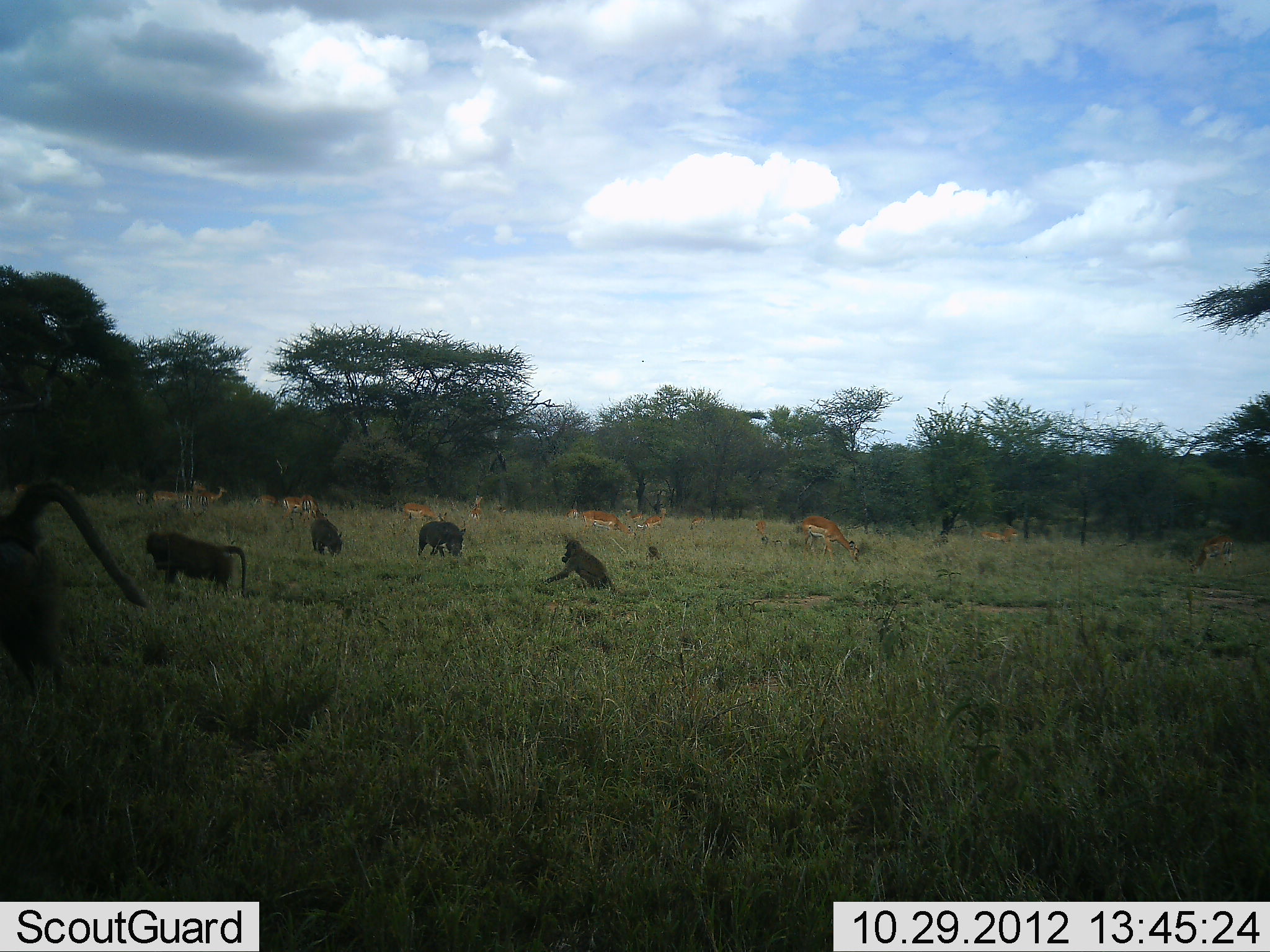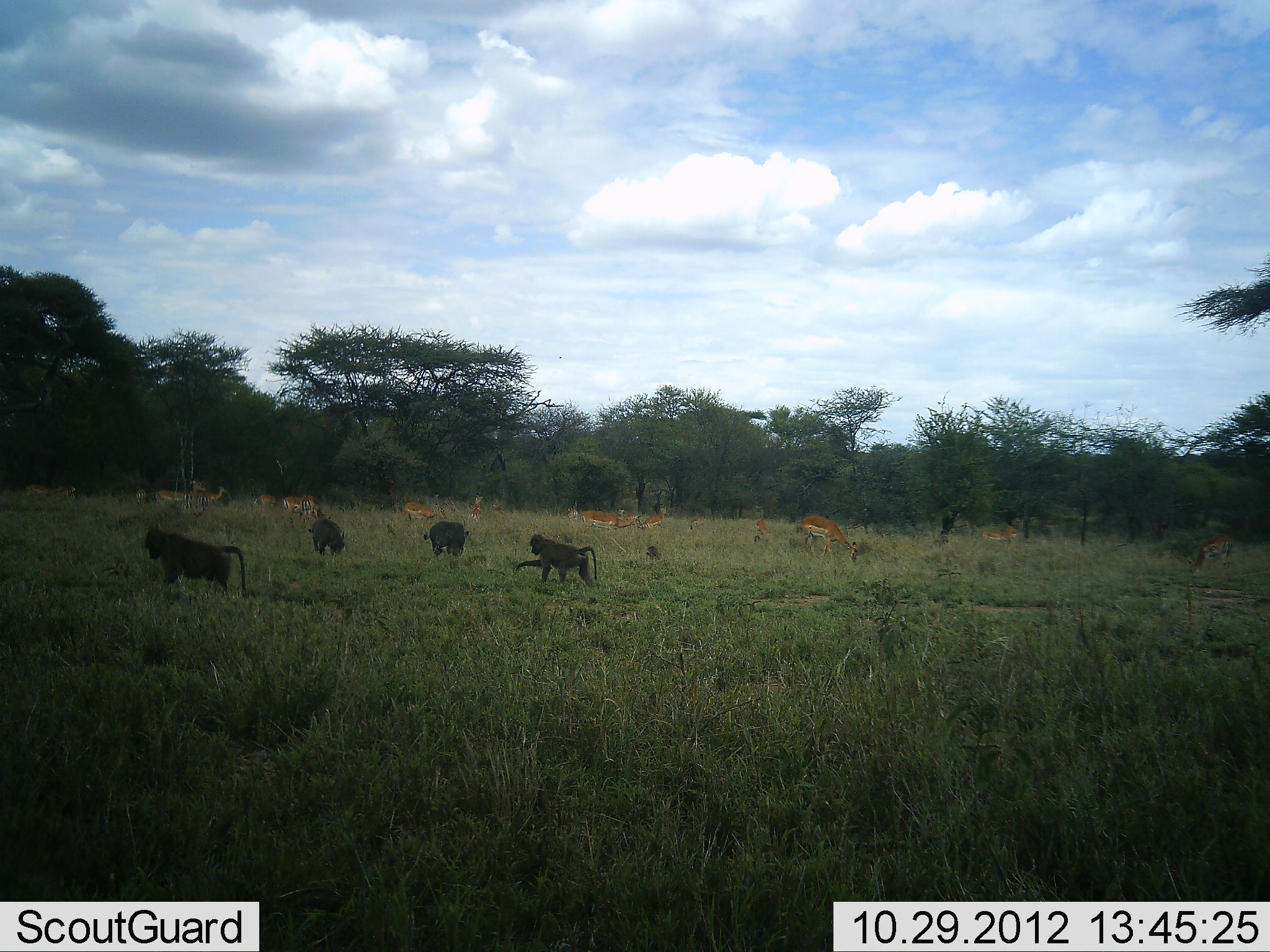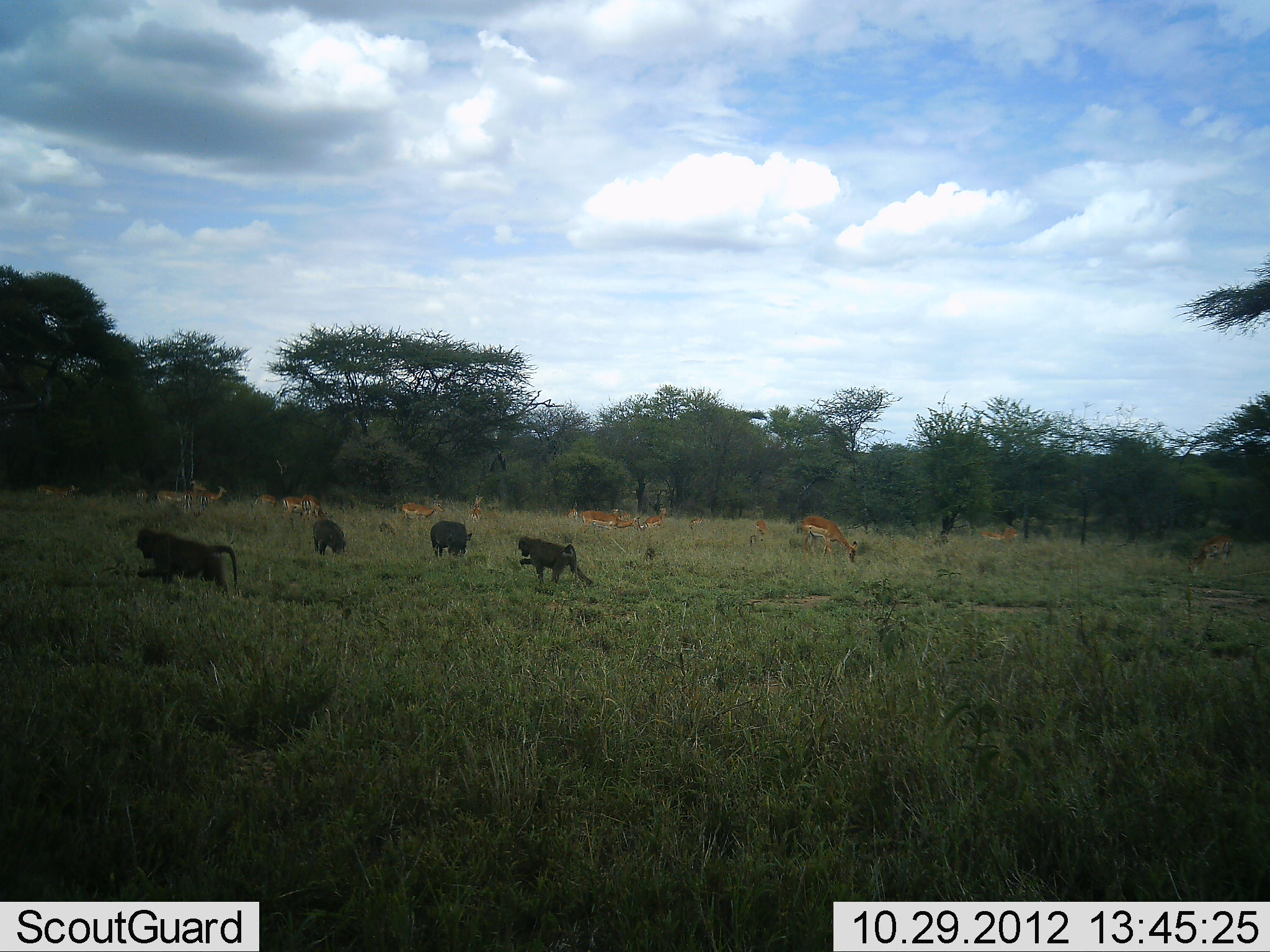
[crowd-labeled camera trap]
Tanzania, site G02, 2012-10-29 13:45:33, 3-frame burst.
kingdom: Animalia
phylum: Chordata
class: Mammalia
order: Primates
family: Cercopithecidae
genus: Papio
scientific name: Papio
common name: baboon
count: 5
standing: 8%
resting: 8%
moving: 79%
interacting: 0%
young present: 8%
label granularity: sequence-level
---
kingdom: Animalia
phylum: Chordata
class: Mammalia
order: Artiodactyla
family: Bovidae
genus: Aepyceros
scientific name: Aepyceros melampus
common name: impala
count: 11-50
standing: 57%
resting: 0%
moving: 43%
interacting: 0%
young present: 7%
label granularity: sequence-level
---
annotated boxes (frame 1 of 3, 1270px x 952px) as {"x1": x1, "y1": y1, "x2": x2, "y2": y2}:
animal: {"x1": 0, "y1": 482, "x2": 146, "y2": 690}; {"x1": 144, "y1": 530, "x2": 261, "y2": 597}; {"x1": 541, "y1": 537, "x2": 616, "y2": 591}; {"x1": 801, "y1": 515, "x2": 859, "y2": 563}; {"x1": 415, "y1": 520, "x2": 466, "y2": 560}; {"x1": 1188, "y1": 534, "x2": 1233, "y2": 577}; {"x1": 582, "y1": 510, "x2": 635, "y2": 539}; {"x1": 311, "y1": 519, "x2": 342, "y2": 555}; {"x1": 404, "y1": 503, "x2": 447, "y2": 526}; {"x1": 756, "y1": 520, "x2": 767, "y2": 537}; {"x1": 619, "y1": 509, "x2": 633, "y2": 521}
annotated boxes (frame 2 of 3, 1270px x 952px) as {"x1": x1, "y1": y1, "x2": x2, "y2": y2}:
animal: {"x1": 145, "y1": 526, "x2": 262, "y2": 595}; {"x1": 515, "y1": 534, "x2": 597, "y2": 589}; {"x1": 801, "y1": 516, "x2": 859, "y2": 564}; {"x1": 1188, "y1": 534, "x2": 1233, "y2": 577}; {"x1": 430, "y1": 520, "x2": 469, "y2": 560}; {"x1": 311, "y1": 519, "x2": 345, "y2": 555}; {"x1": 404, "y1": 503, "x2": 447, "y2": 526}; {"x1": 176, "y1": 479, "x2": 206, "y2": 503}; {"x1": 639, "y1": 509, "x2": 670, "y2": 531}; {"x1": 980, "y1": 527, "x2": 1015, "y2": 545}; {"x1": 182, "y1": 494, "x2": 209, "y2": 515}; {"x1": 25, "y1": 484, "x2": 63, "y2": 498}; {"x1": 153, "y1": 488, "x2": 182, "y2": 506}; {"x1": 203, "y1": 486, "x2": 228, "y2": 504}; {"x1": 135, "y1": 488, "x2": 150, "y2": 505}; {"x1": 54, "y1": 485, "x2": 75, "y2": 497}; {"x1": 647, "y1": 546, "x2": 663, "y2": 560}; {"x1": 756, "y1": 520, "x2": 767, "y2": 537}; {"x1": 615, "y1": 509, "x2": 629, "y2": 521}; {"x1": 691, "y1": 517, "x2": 705, "y2": 529}; {"x1": 566, "y1": 509, "x2": 578, "y2": 519}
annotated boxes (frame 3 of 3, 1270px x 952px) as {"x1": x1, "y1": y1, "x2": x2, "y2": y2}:
animal: {"x1": 138, "y1": 527, "x2": 241, "y2": 597}; {"x1": 519, "y1": 535, "x2": 595, "y2": 588}; {"x1": 801, "y1": 515, "x2": 859, "y2": 563}; {"x1": 1188, "y1": 534, "x2": 1235, "y2": 577}; {"x1": 430, "y1": 521, "x2": 472, "y2": 561}; {"x1": 580, "y1": 510, "x2": 635, "y2": 537}; {"x1": 311, "y1": 519, "x2": 342, "y2": 555}; {"x1": 300, "y1": 493, "x2": 327, "y2": 522}; {"x1": 402, "y1": 503, "x2": 444, "y2": 521}; {"x1": 636, "y1": 508, "x2": 667, "y2": 530}; {"x1": 182, "y1": 494, "x2": 209, "y2": 515}; {"x1": 283, "y1": 496, "x2": 303, "y2": 522}; {"x1": 1002, "y1": 525, "x2": 1026, "y2": 541}; {"x1": 470, "y1": 496, "x2": 483, "y2": 521}; {"x1": 982, "y1": 530, "x2": 1006, "y2": 541}; {"x1": 260, "y1": 495, "x2": 281, "y2": 507}; {"x1": 756, "y1": 520, "x2": 767, "y2": 537}; {"x1": 629, "y1": 511, "x2": 644, "y2": 523}; {"x1": 619, "y1": 509, "x2": 633, "y2": 521}